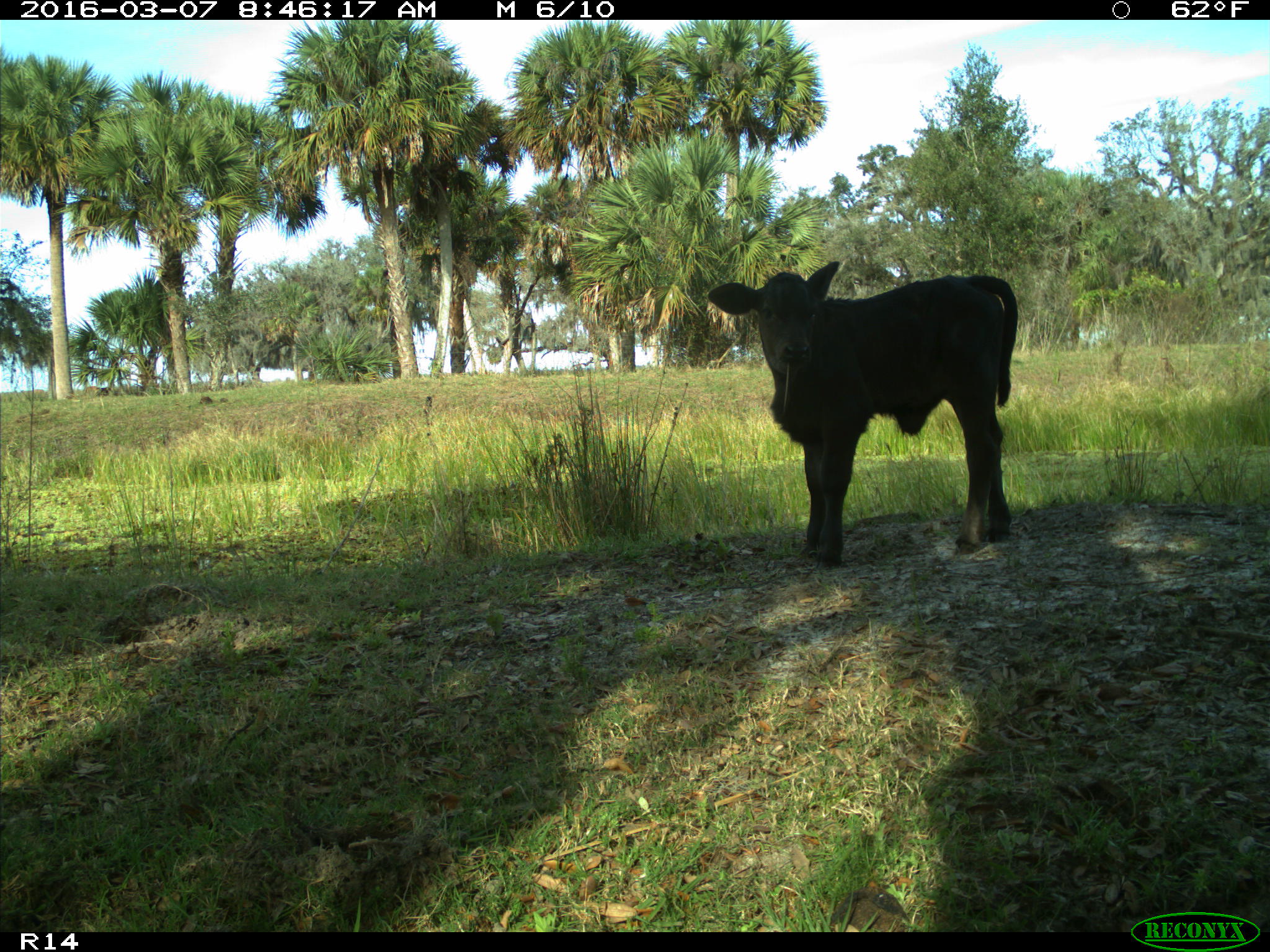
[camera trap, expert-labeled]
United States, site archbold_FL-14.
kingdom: Animalia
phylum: Chordata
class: Mammalia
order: Artiodactyla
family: Bovidae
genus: Bos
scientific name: Bos taurus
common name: domestic cow